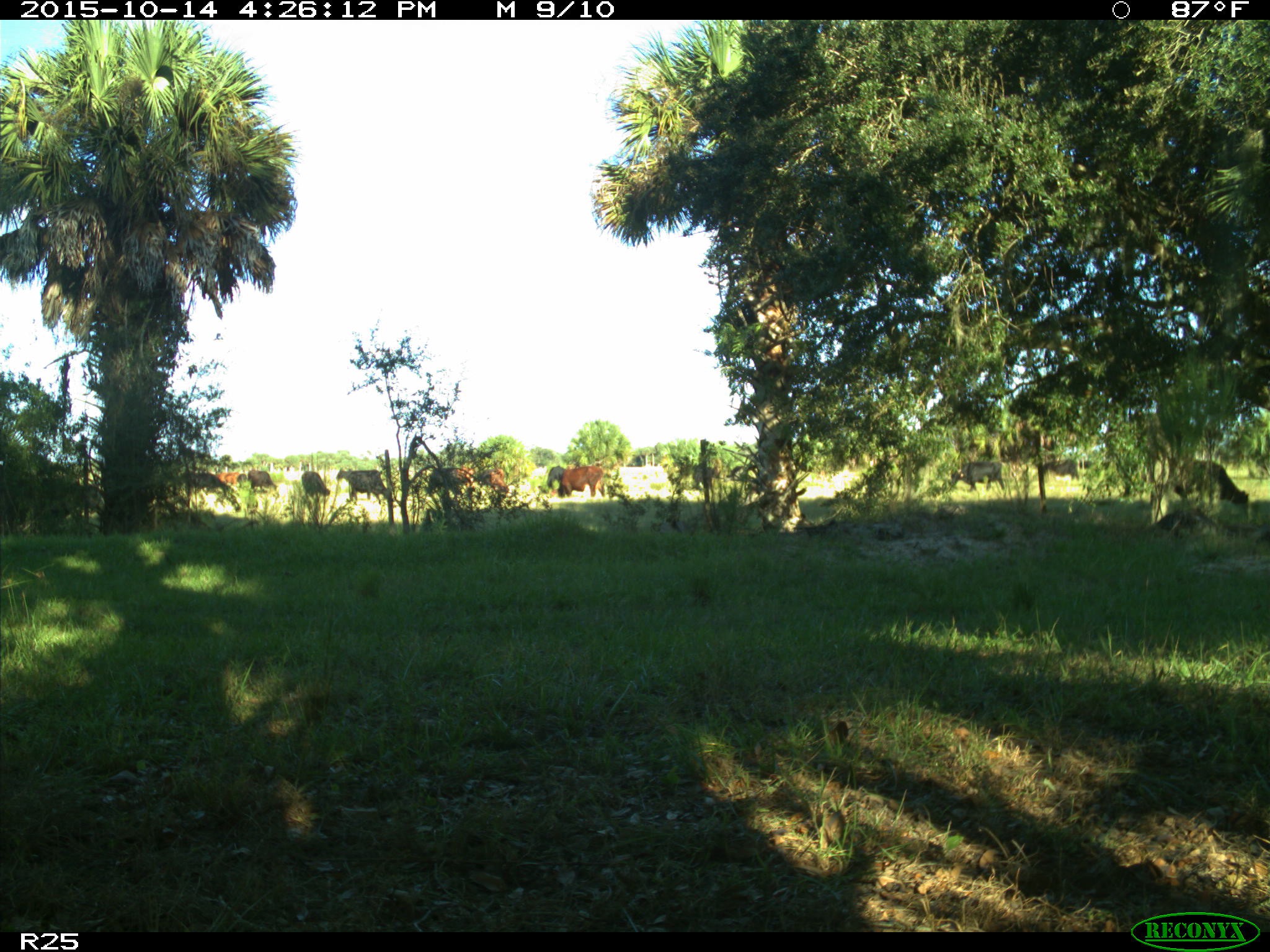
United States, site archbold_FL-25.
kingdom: Animalia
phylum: Chordata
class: Mammalia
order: Artiodactyla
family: Bovidae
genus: Bos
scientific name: Bos taurus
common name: domestic cow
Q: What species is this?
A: Bos taurus (domestic cow).